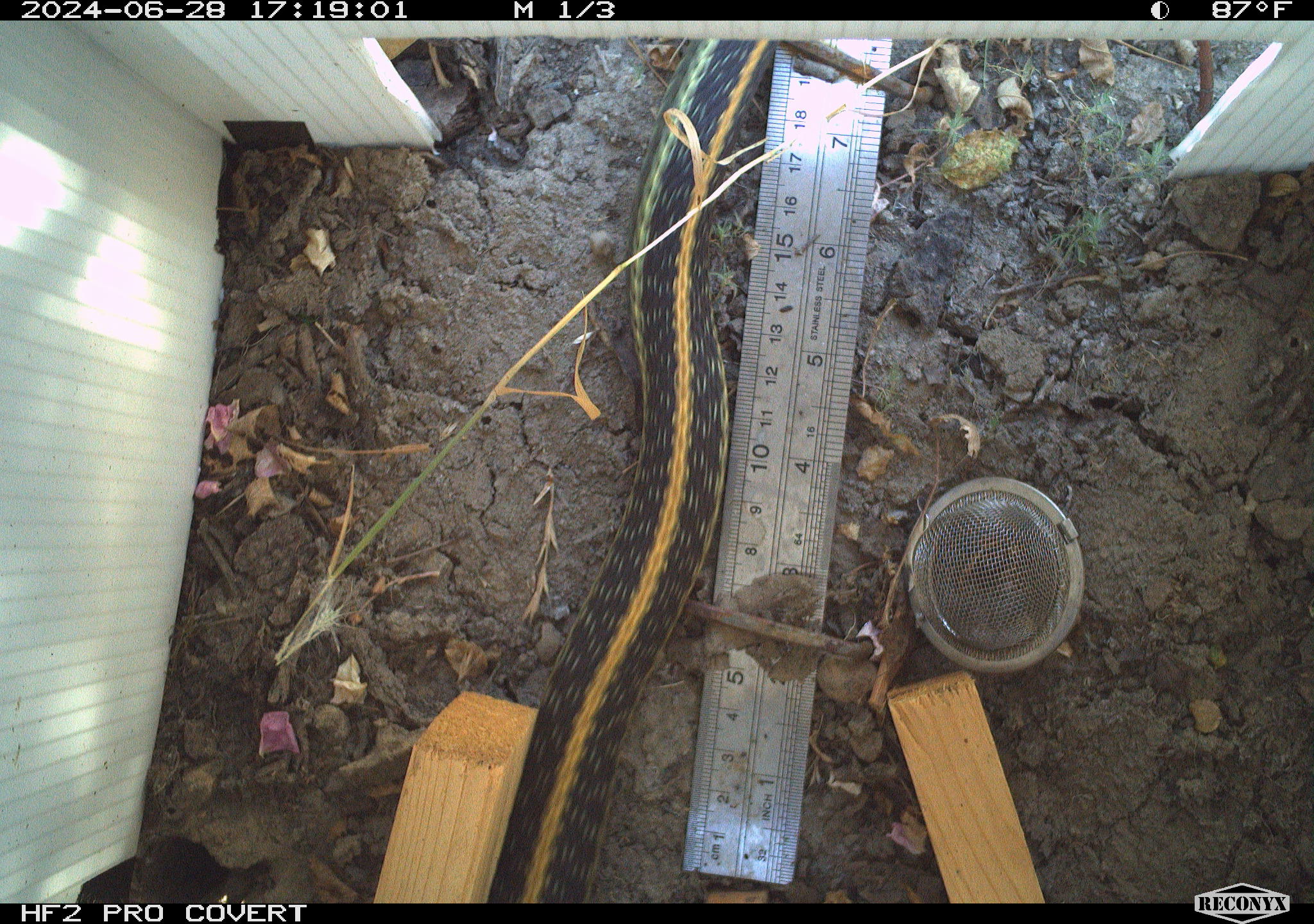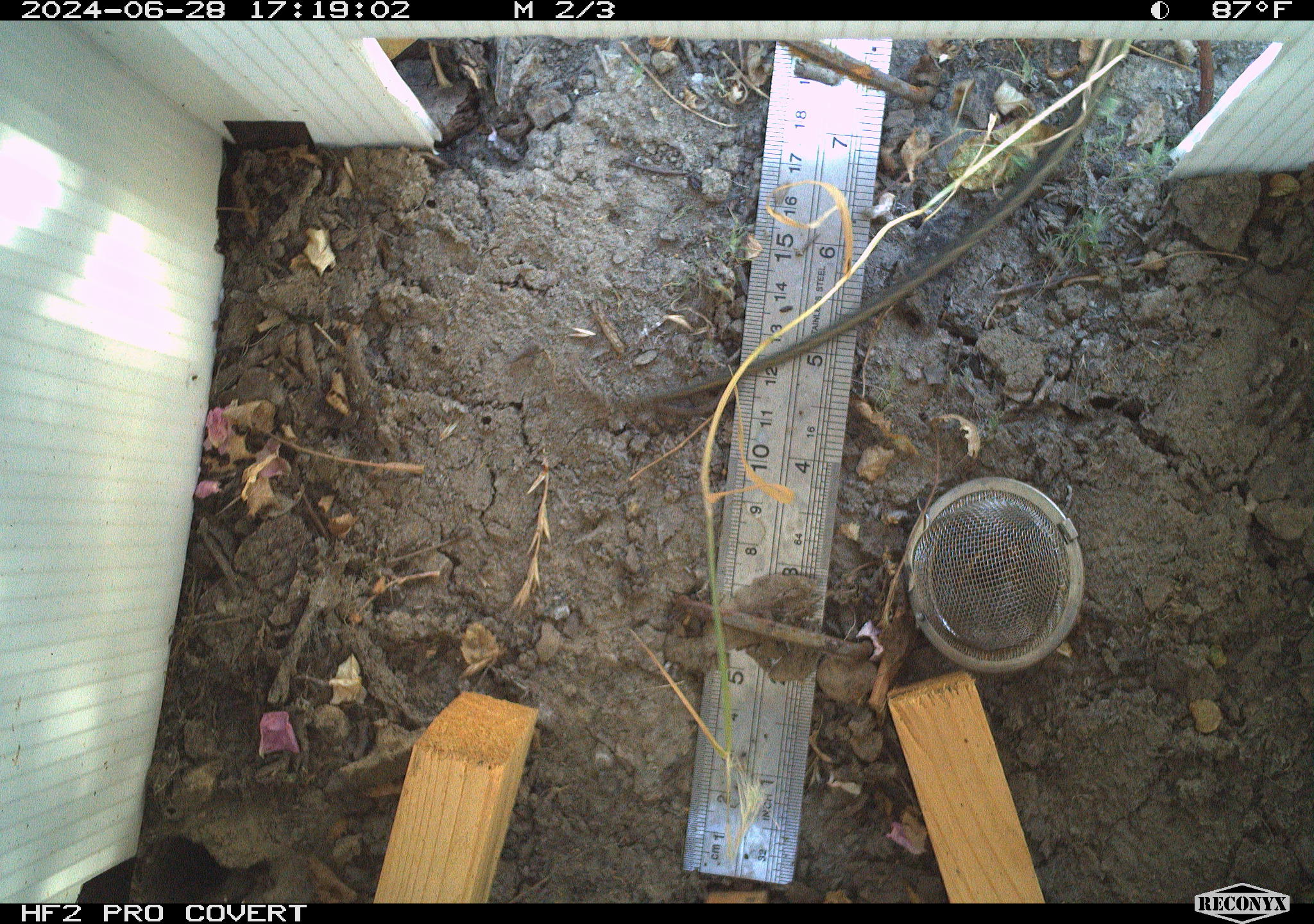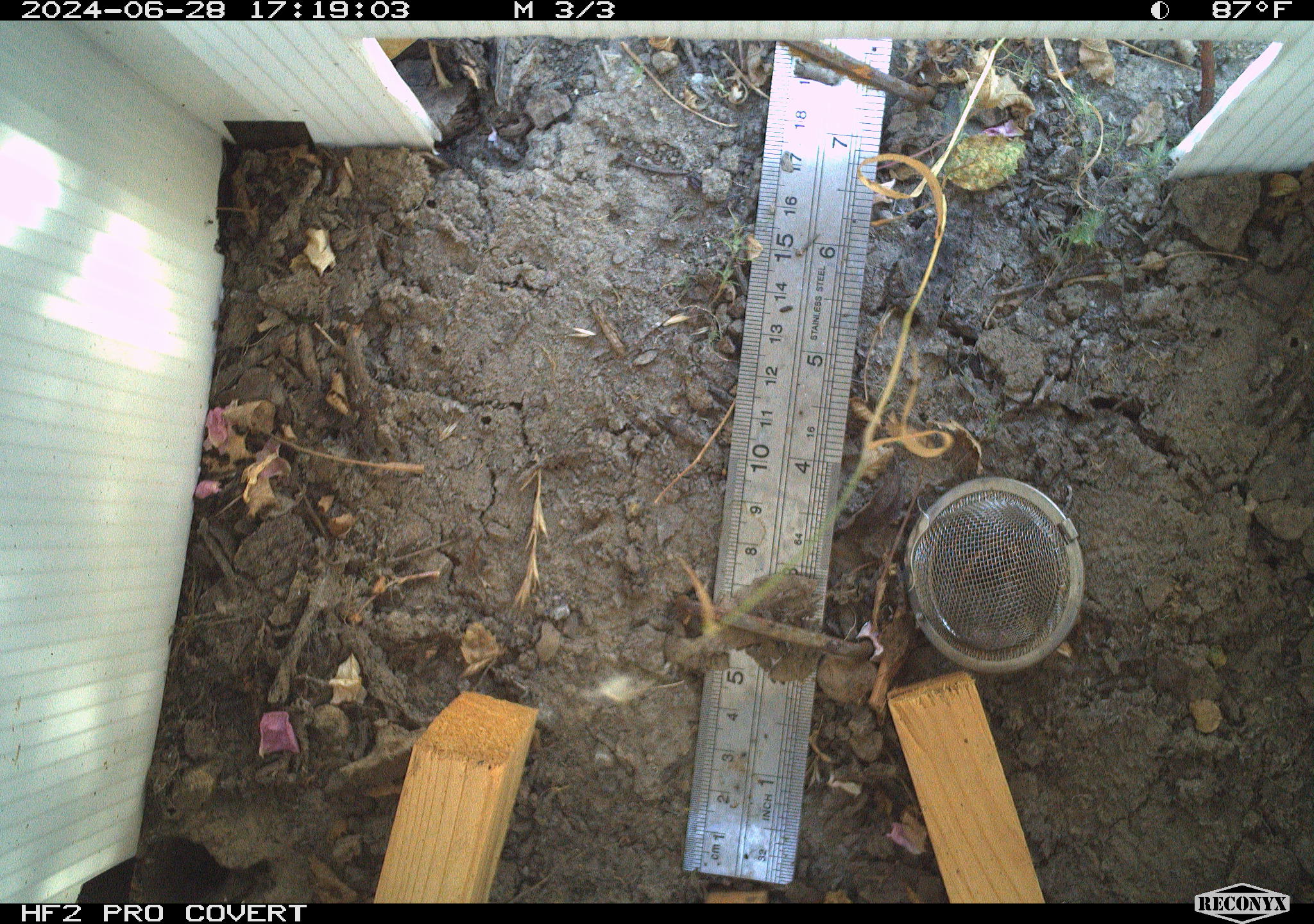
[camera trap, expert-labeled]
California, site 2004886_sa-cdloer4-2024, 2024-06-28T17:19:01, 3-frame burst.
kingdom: Animalia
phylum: Chordata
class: Reptilia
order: Squamata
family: Colubridae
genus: Thamnophis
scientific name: Thamnophis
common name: american gartersnakes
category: thamnophis species